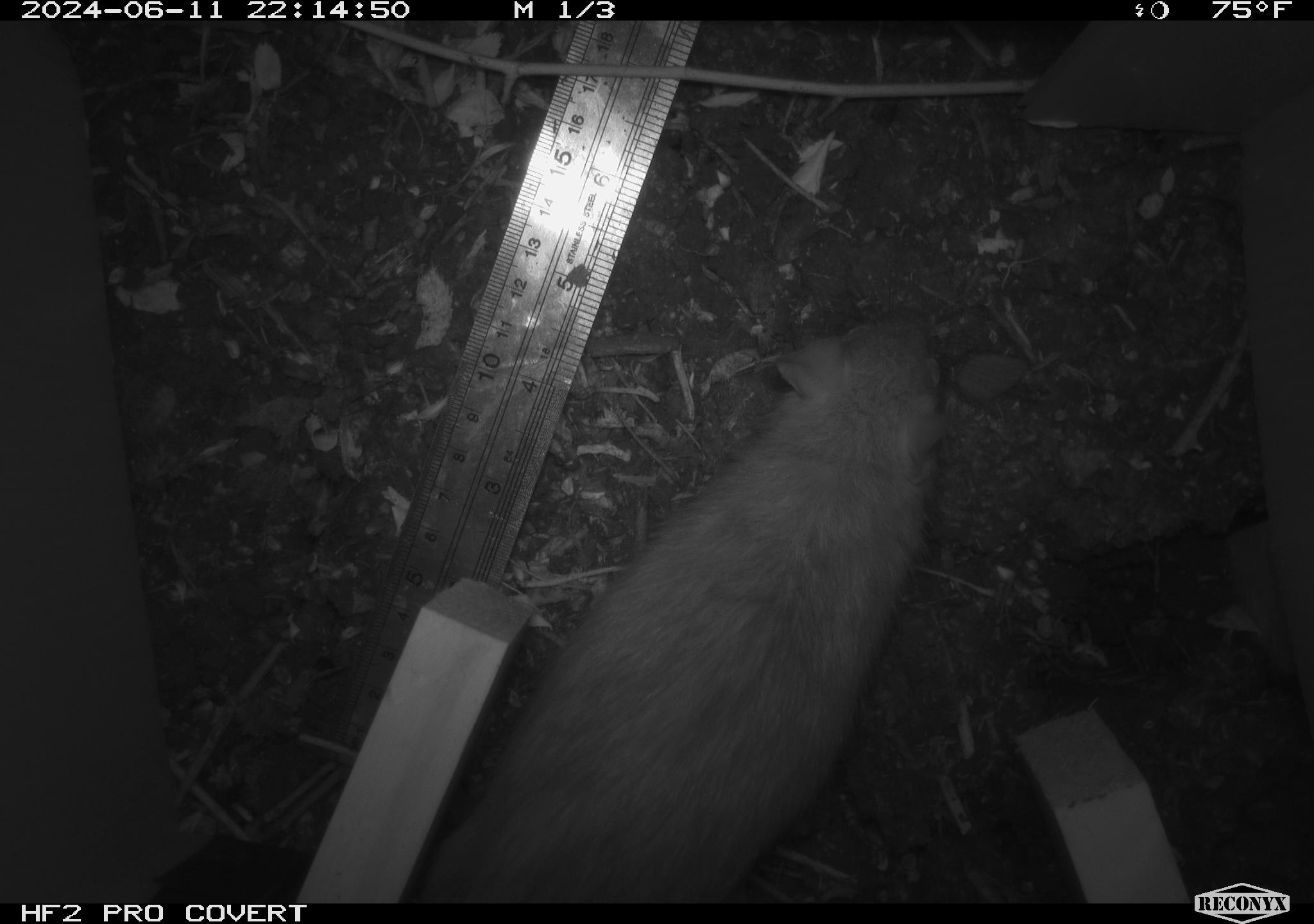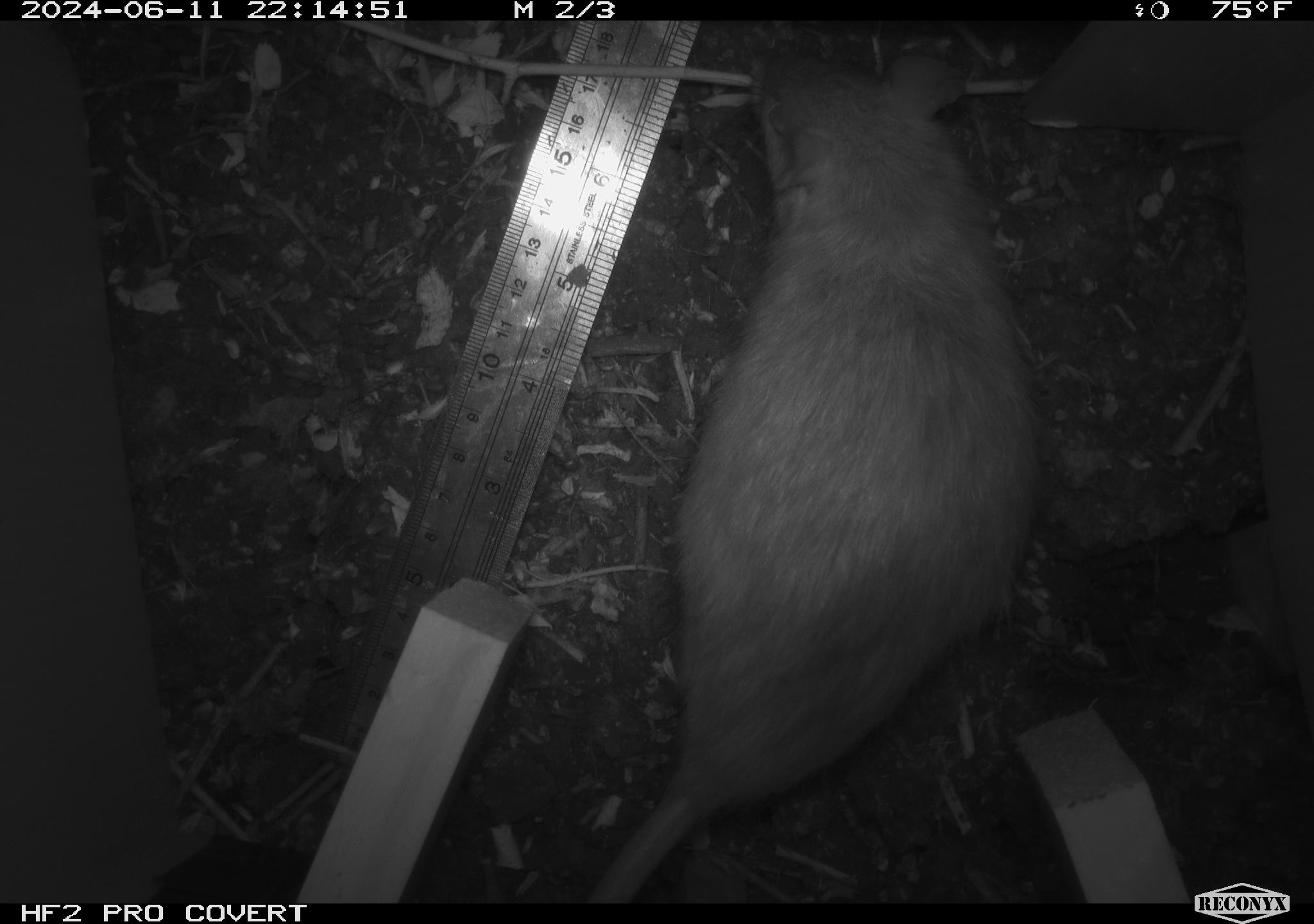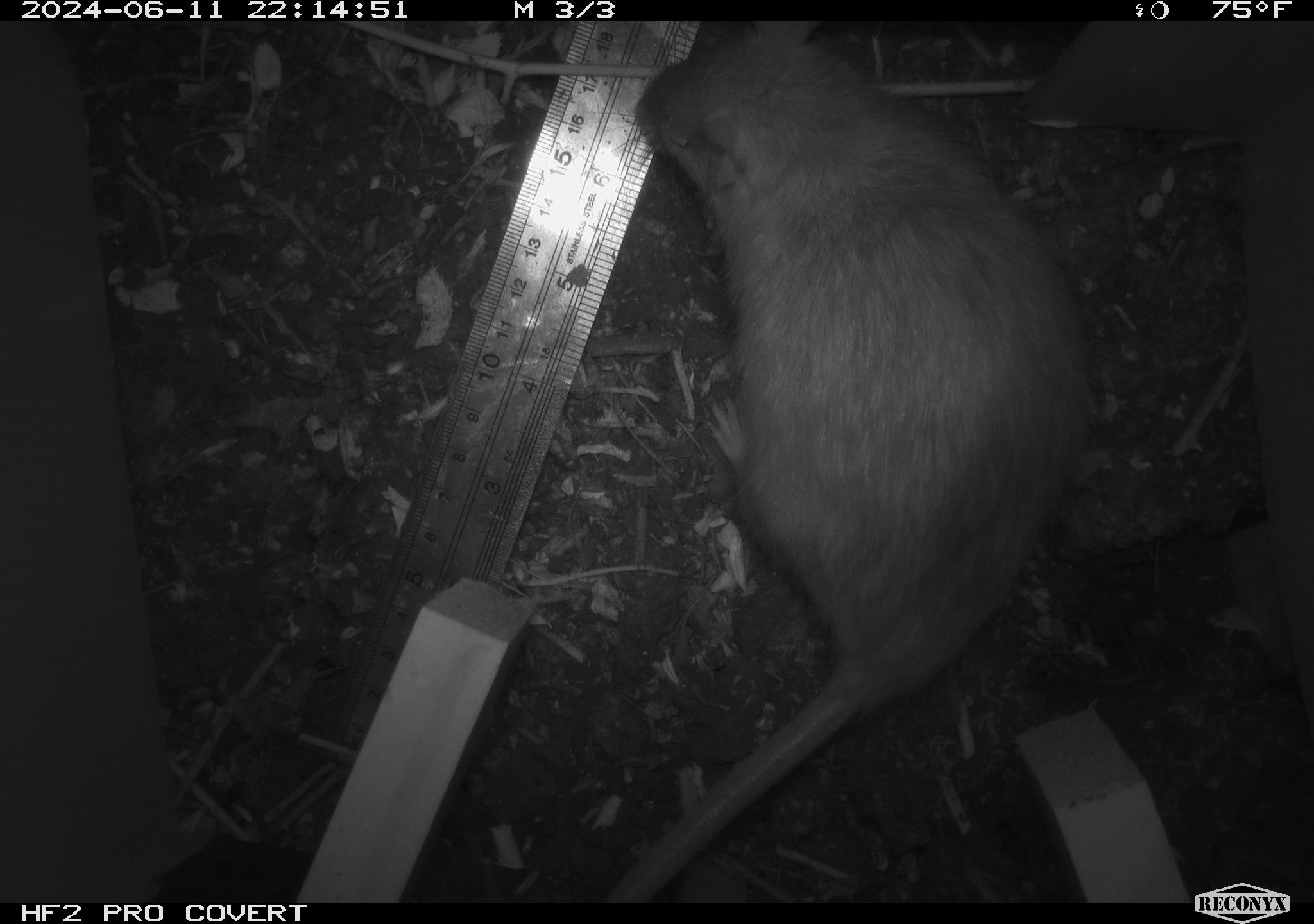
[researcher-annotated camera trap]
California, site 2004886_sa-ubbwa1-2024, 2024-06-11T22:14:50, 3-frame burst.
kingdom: Animalia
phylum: Chordata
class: Mammalia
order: Rodentia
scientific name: Rodentia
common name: woodrat or rat or mouse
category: woodrat or rat or mouse species